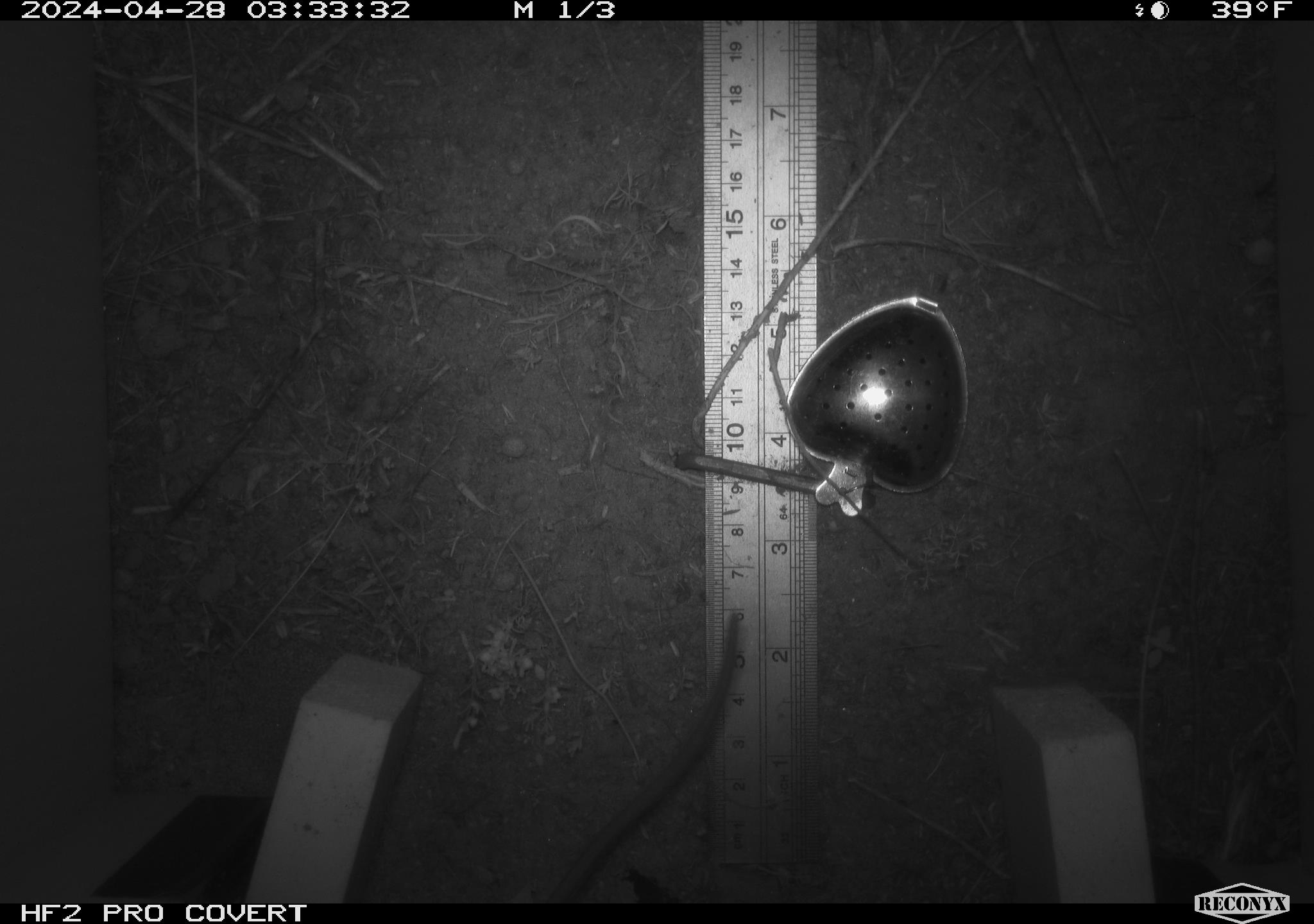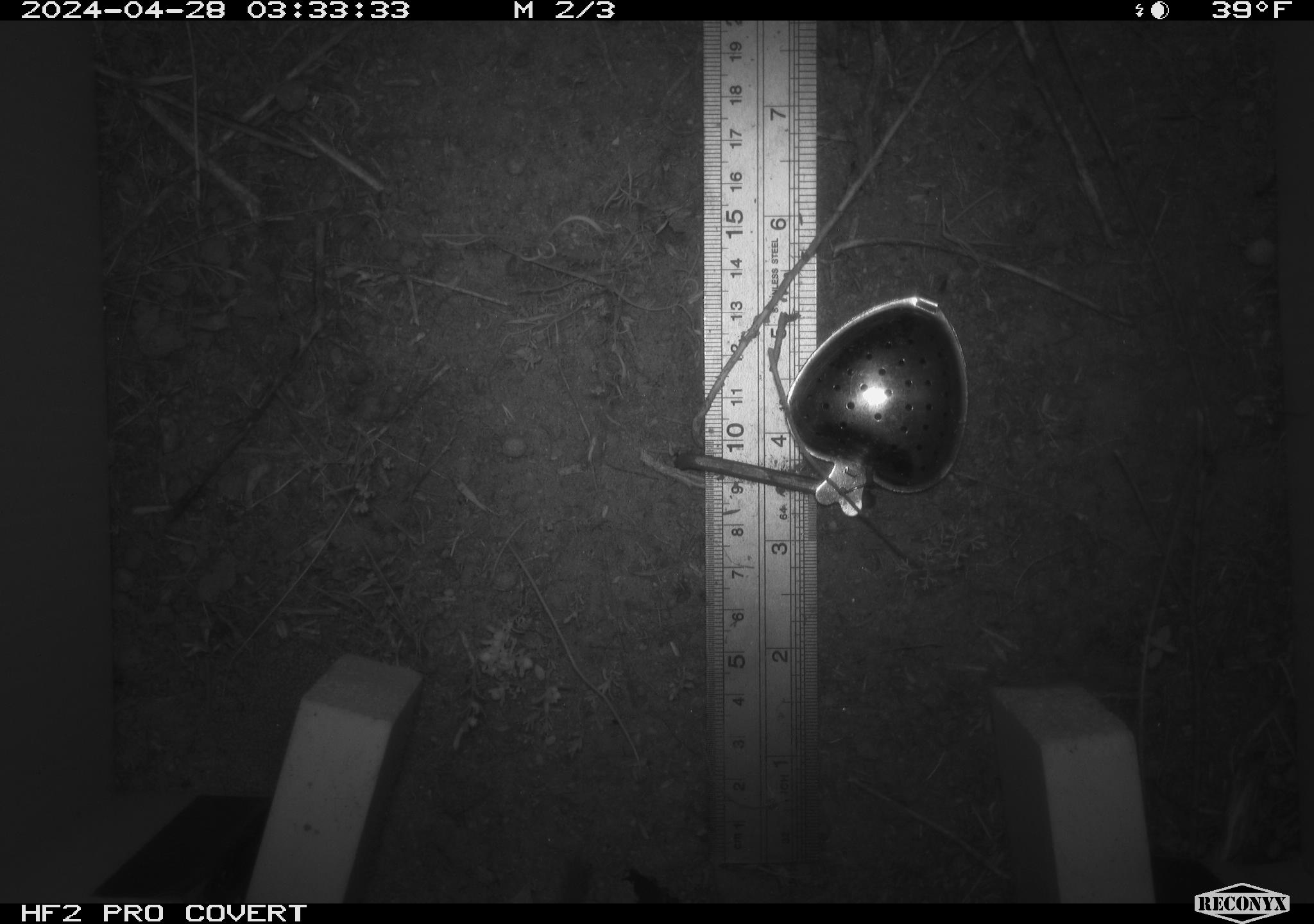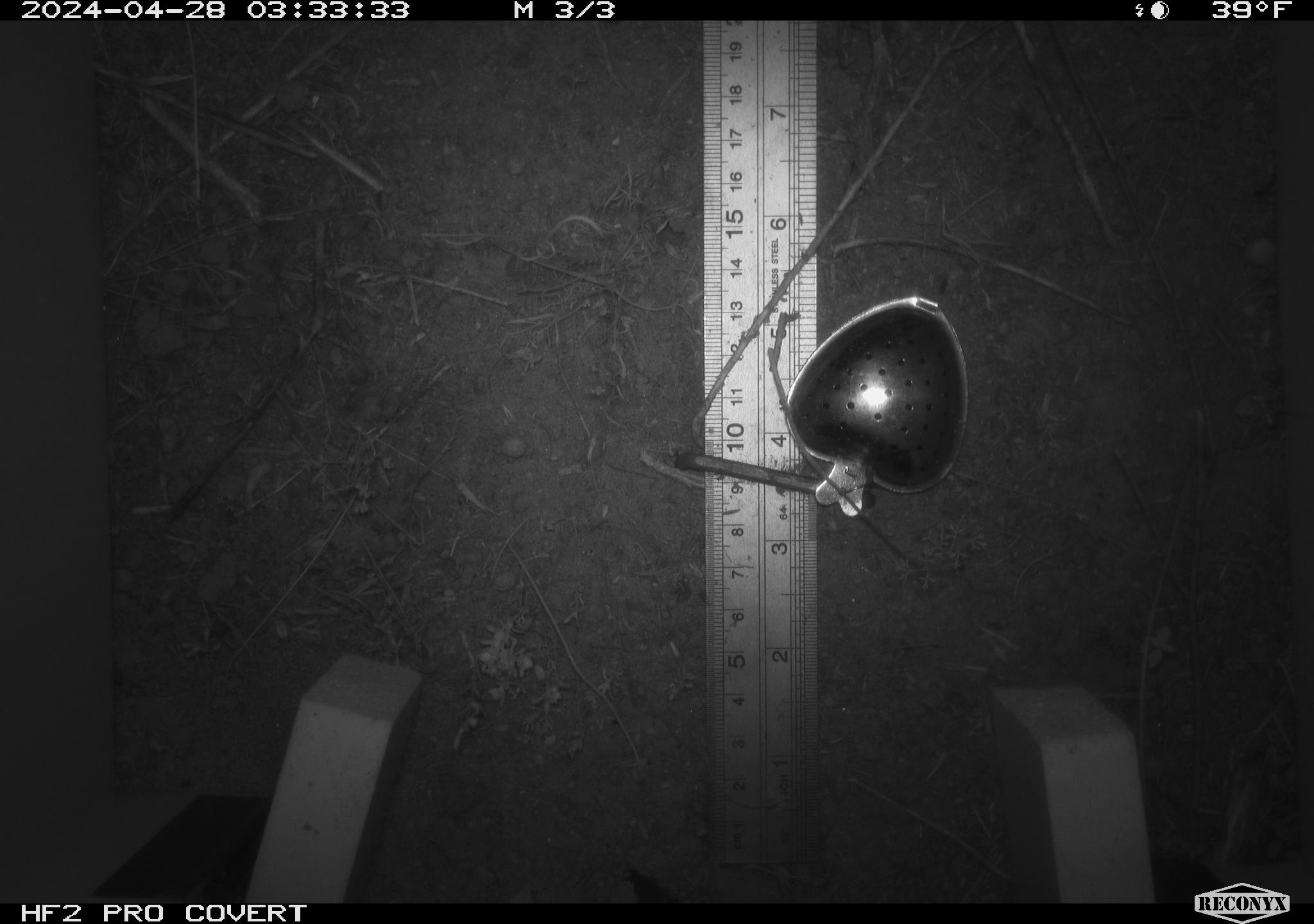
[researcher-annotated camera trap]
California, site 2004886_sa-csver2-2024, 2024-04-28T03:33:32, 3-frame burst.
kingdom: Animalia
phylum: Chordata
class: Mammalia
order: Rodentia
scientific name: Rodentia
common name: rodent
Rodent (Rodentia).